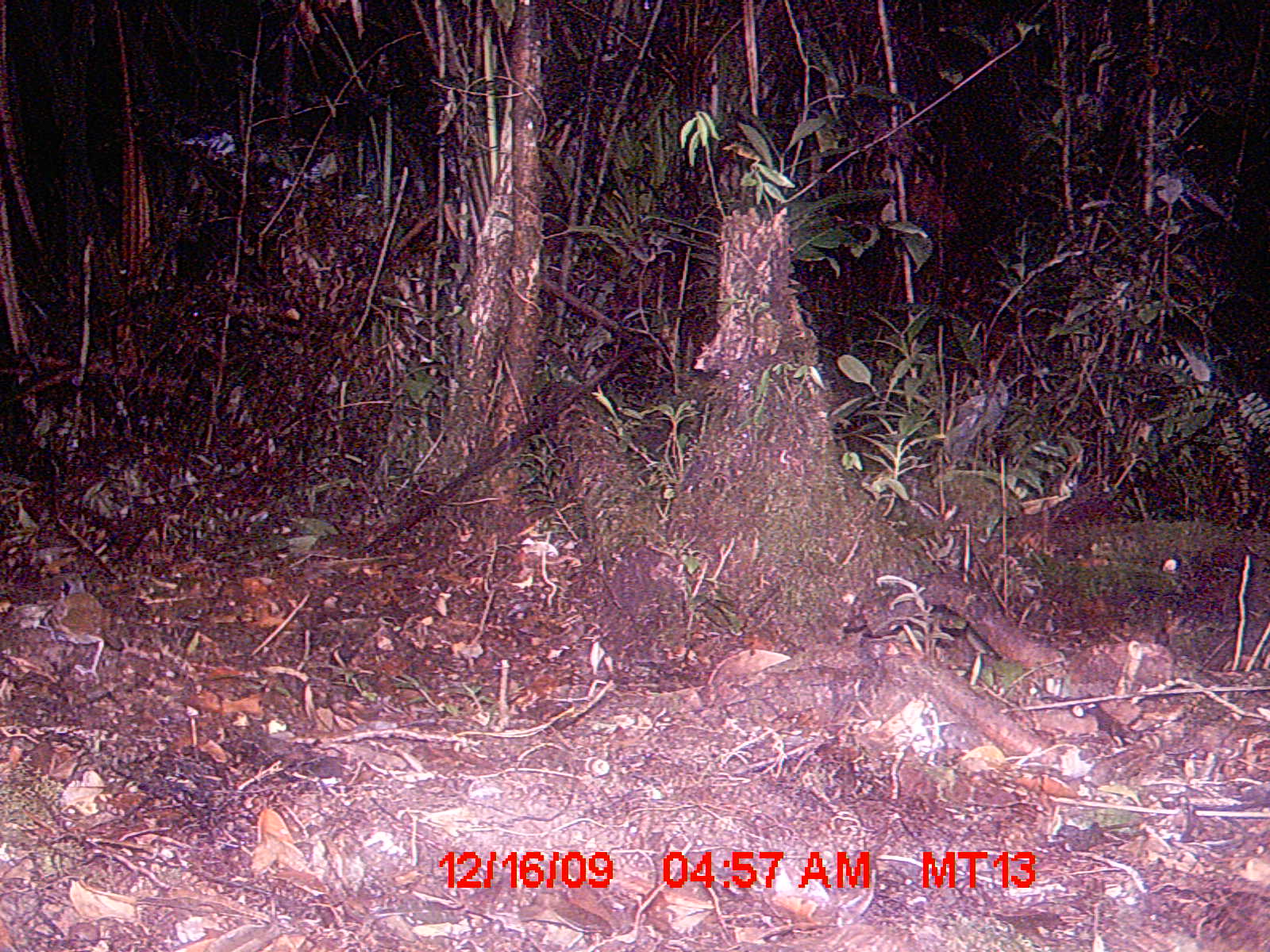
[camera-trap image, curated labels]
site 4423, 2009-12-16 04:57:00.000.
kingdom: Animalia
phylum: Chordata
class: Mammalia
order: Rodentia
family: Nesomyidae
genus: Eliurus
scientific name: Eliurus petteri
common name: petter's tuft-tailed rat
Eliurus petteri (petter's tuft-tailed rat), count 1.